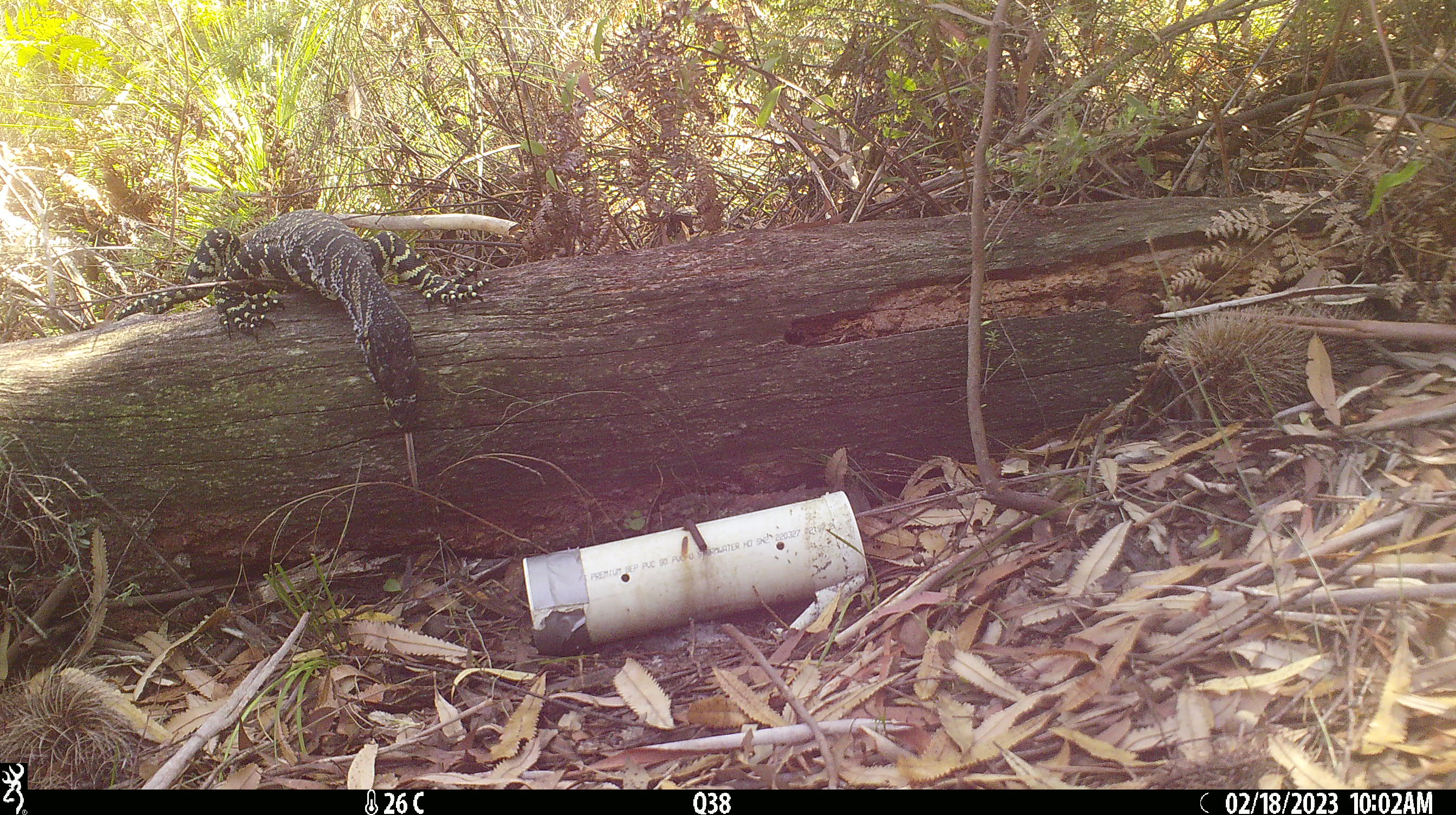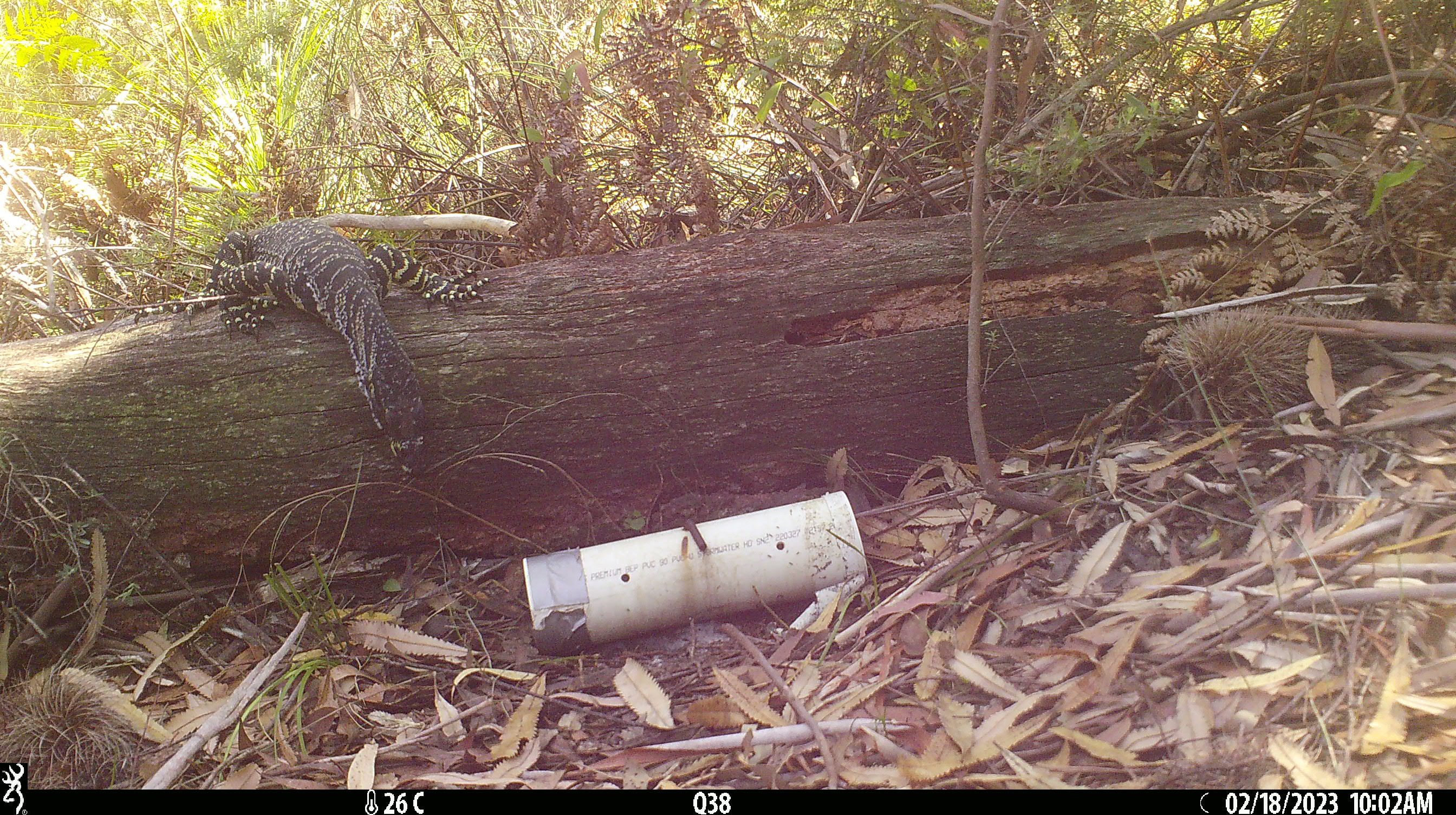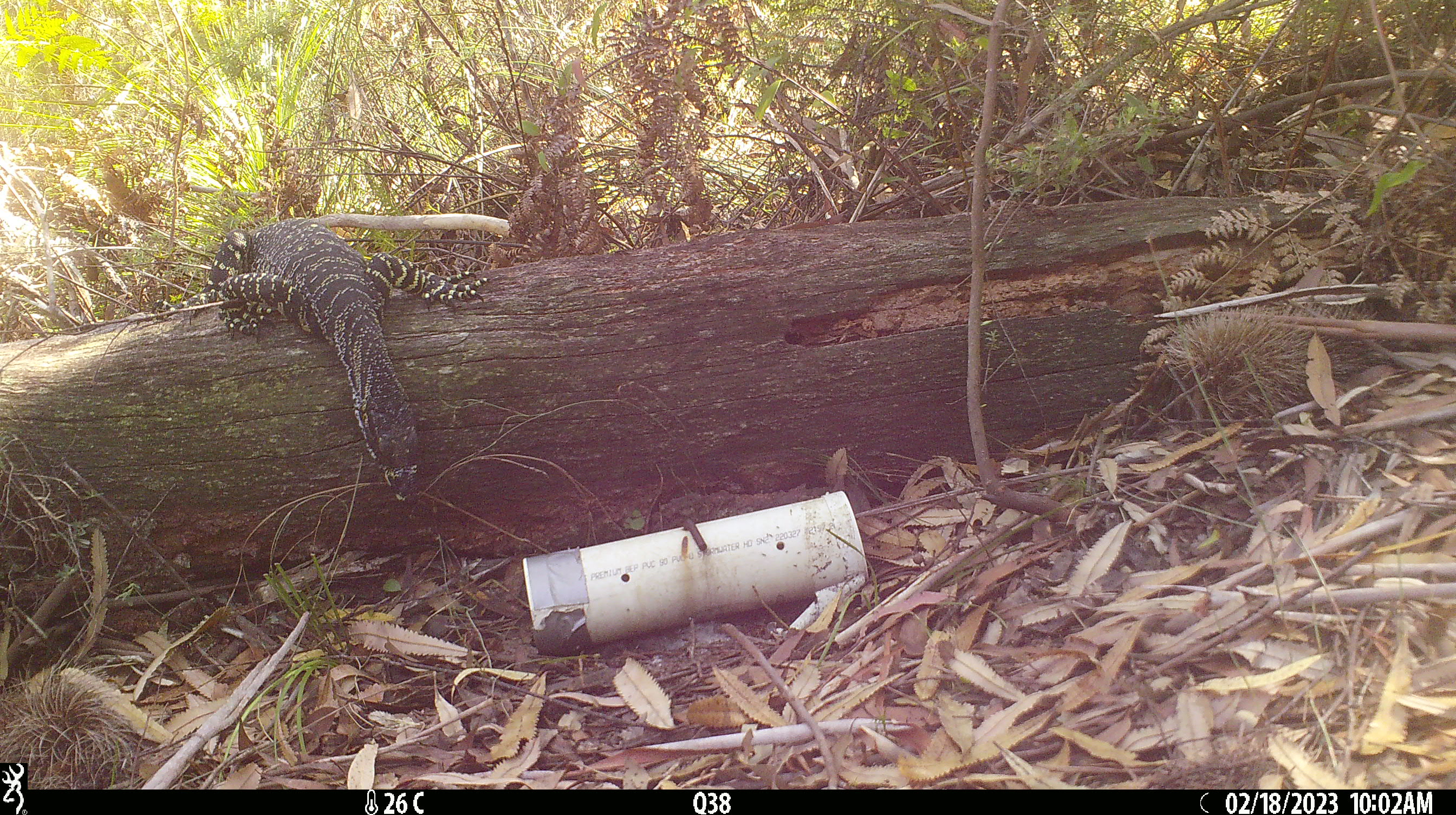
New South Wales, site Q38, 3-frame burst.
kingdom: Animalia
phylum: Chordata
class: Reptilia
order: Squamata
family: Varanidae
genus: Varanus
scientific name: Varanus varius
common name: lace monitor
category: goanna